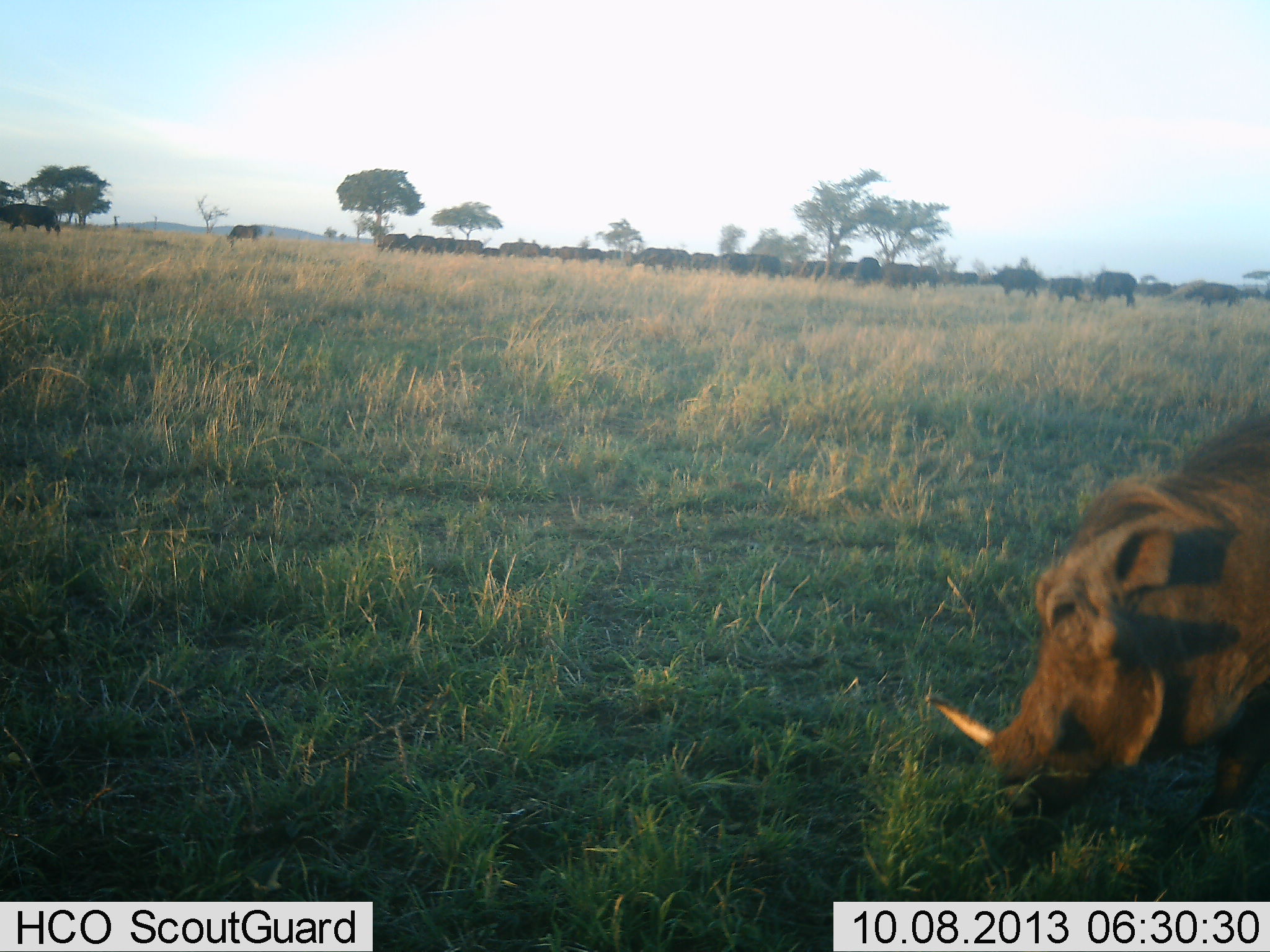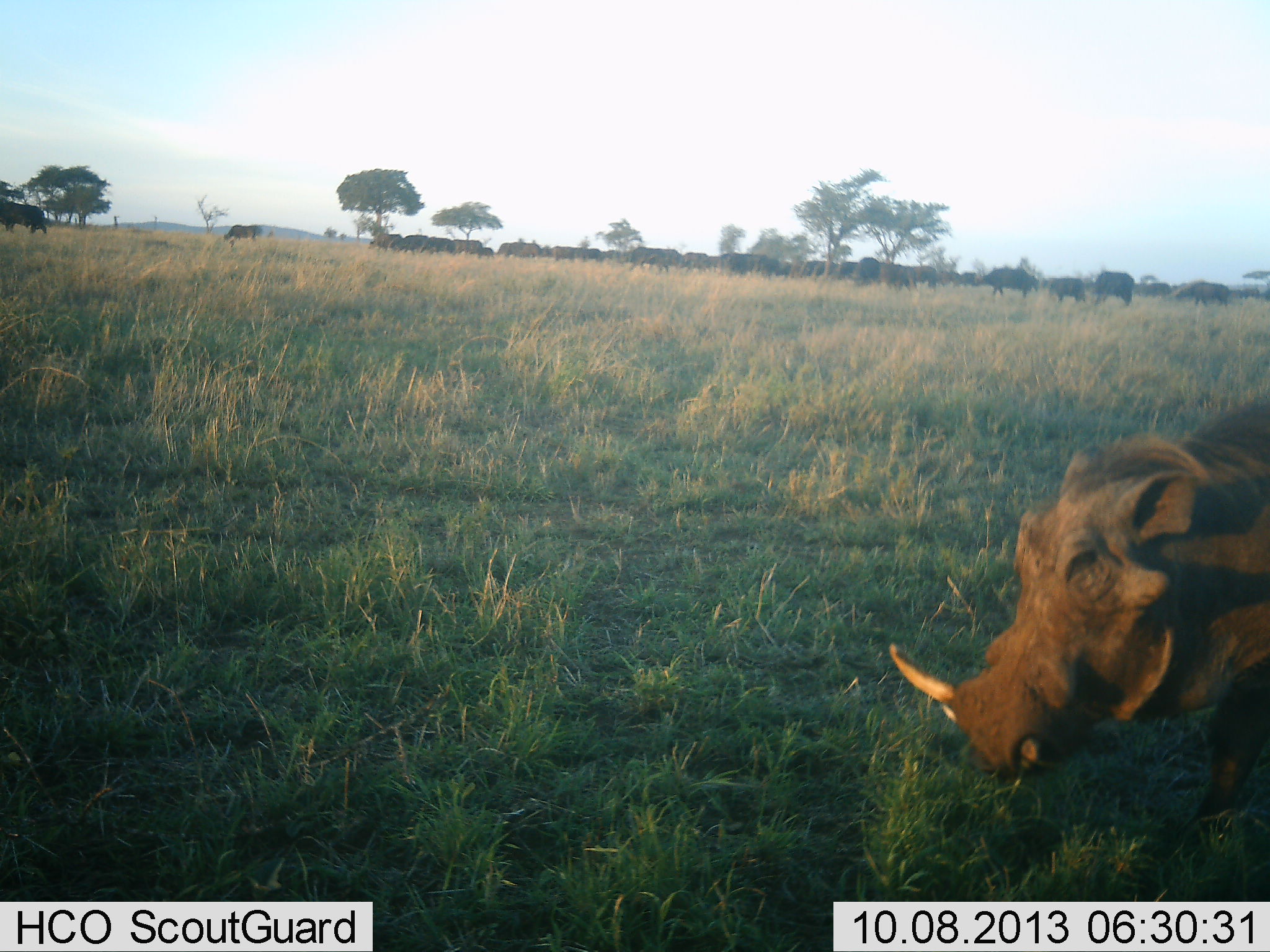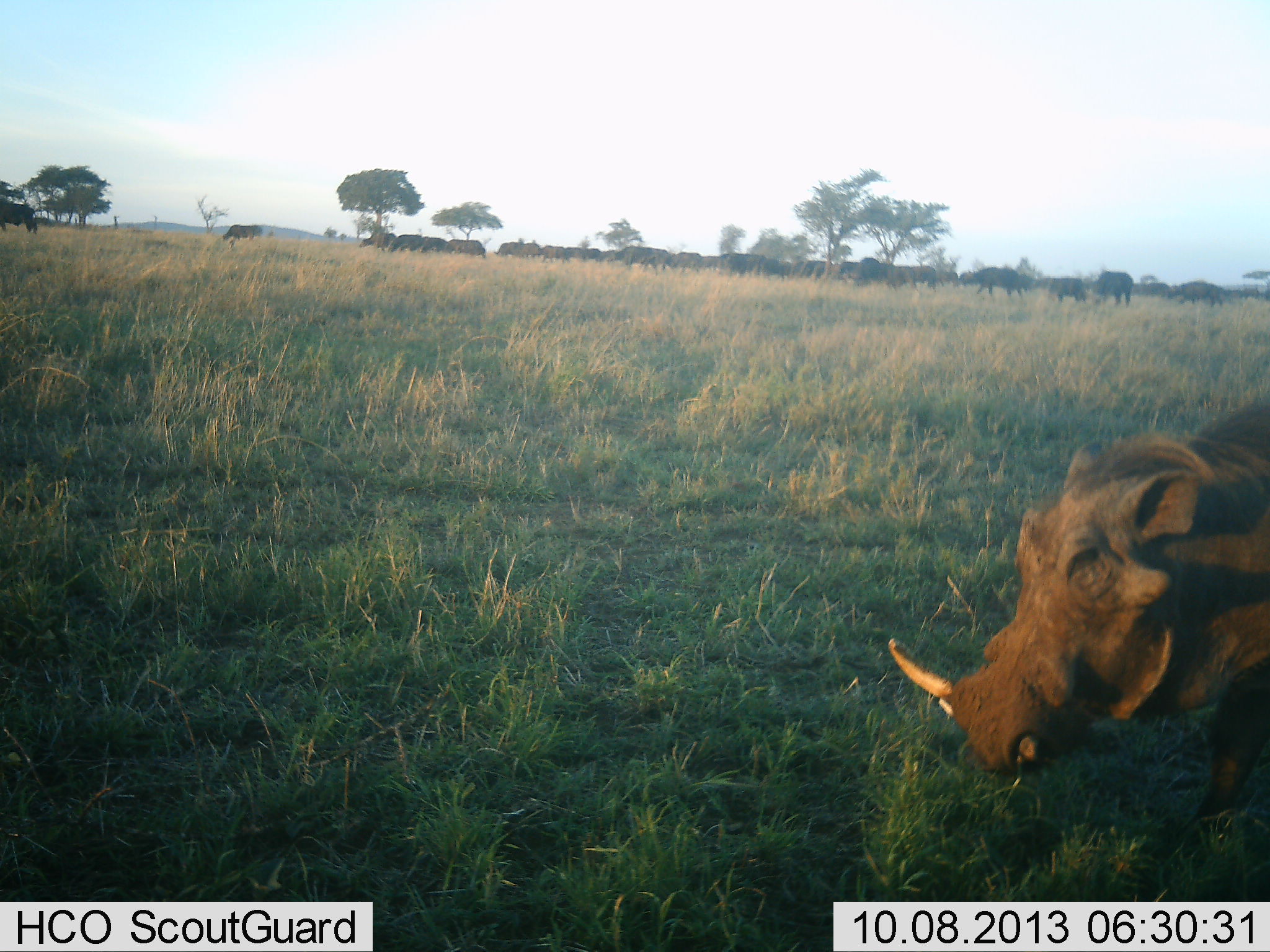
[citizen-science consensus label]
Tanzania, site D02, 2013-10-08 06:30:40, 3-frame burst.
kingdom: Animalia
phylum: Chordata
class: Mammalia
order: Artiodactyla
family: Suidae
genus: Phacochoerus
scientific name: Phacochoerus africanus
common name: warthog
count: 1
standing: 61%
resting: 0%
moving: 32%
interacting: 3%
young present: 0%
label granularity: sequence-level